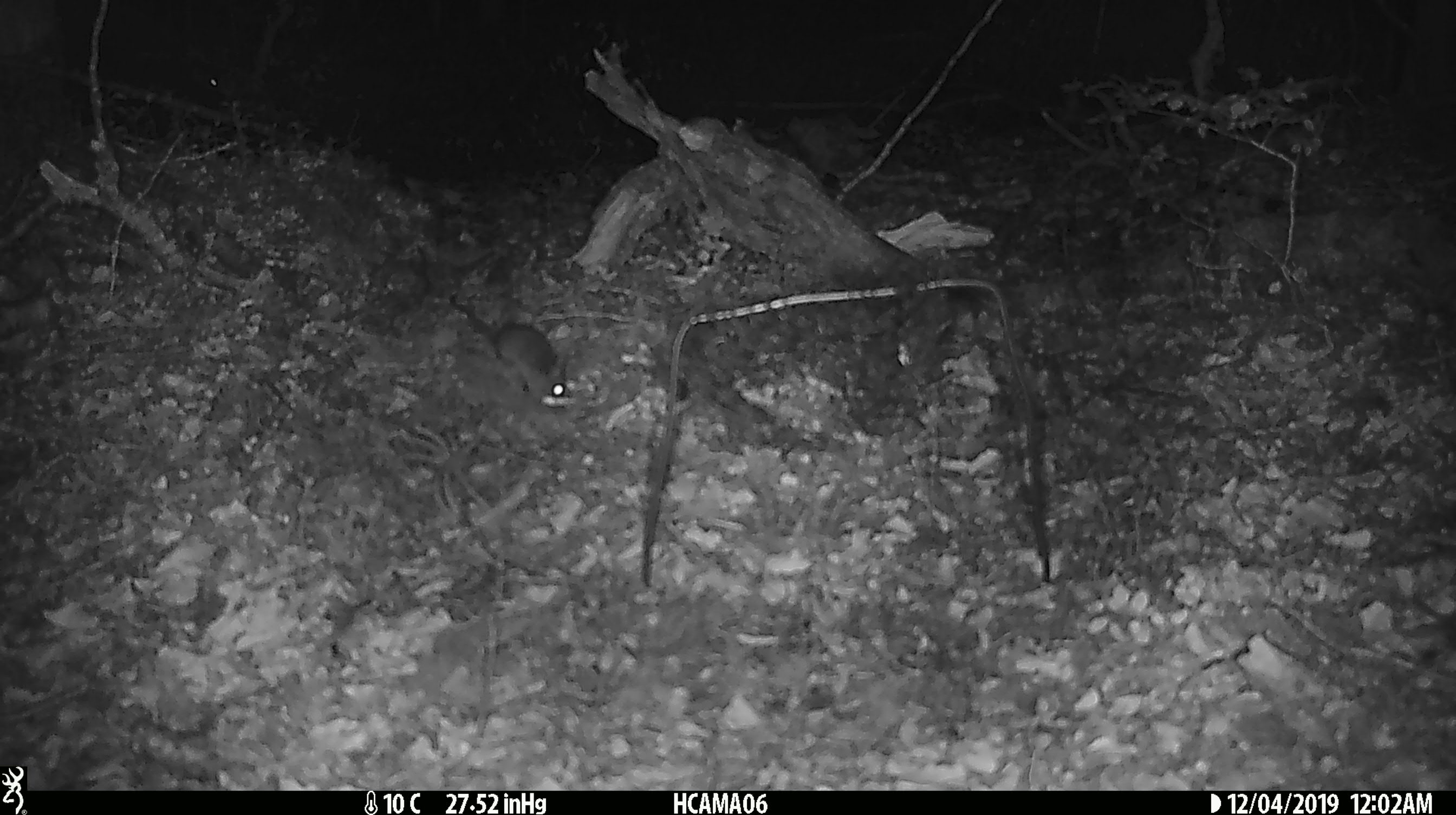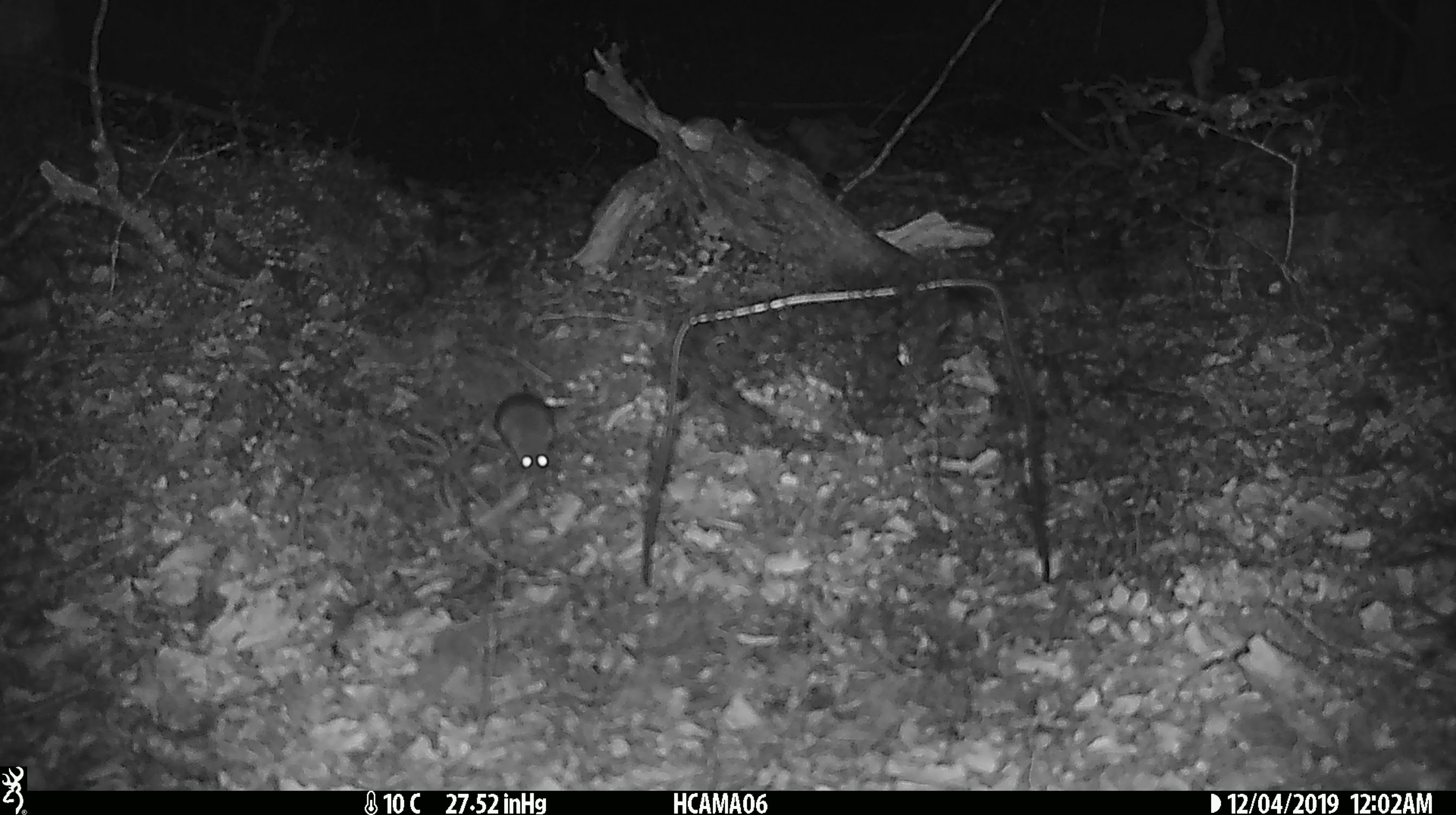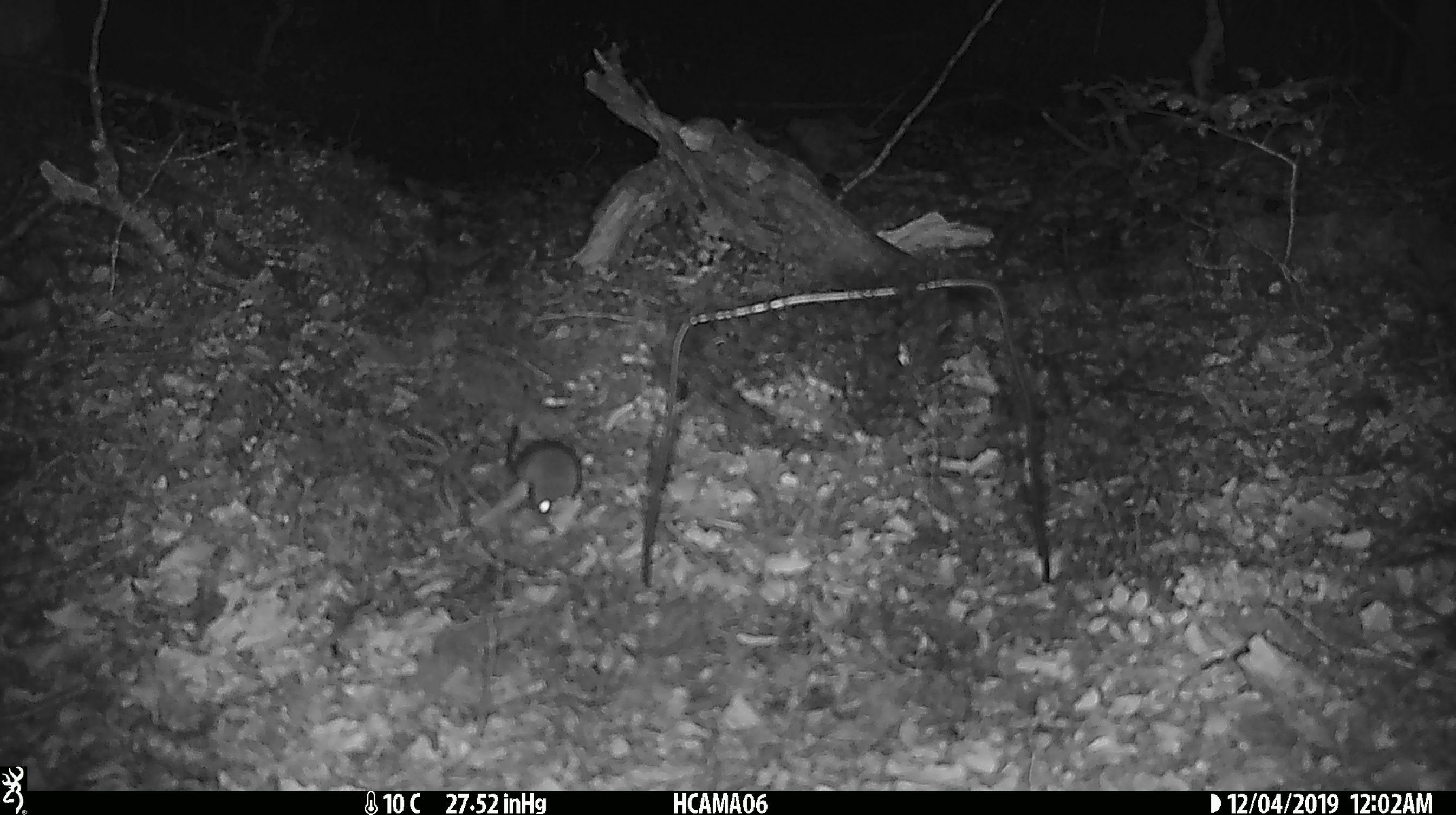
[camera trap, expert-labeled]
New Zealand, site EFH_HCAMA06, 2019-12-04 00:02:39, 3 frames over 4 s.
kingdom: Animalia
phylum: Chordata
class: Mammalia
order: Rodentia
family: Muridae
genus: Mus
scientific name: Mus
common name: mouse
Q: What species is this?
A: Mouse (Mus).